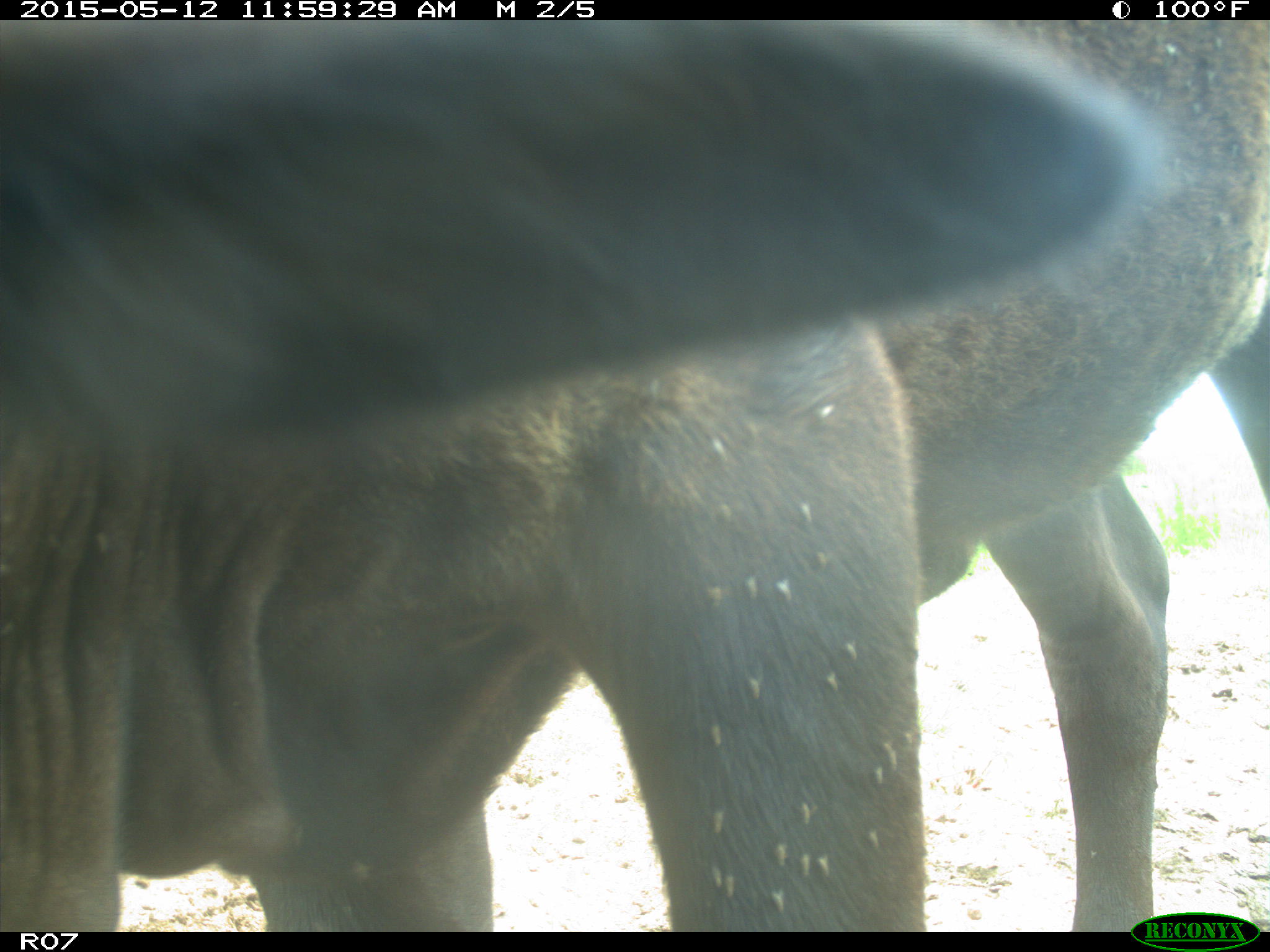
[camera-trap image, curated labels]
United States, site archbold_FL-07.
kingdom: Animalia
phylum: Chordata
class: Mammalia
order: Artiodactyla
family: Bovidae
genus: Bos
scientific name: Bos taurus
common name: domestic cow